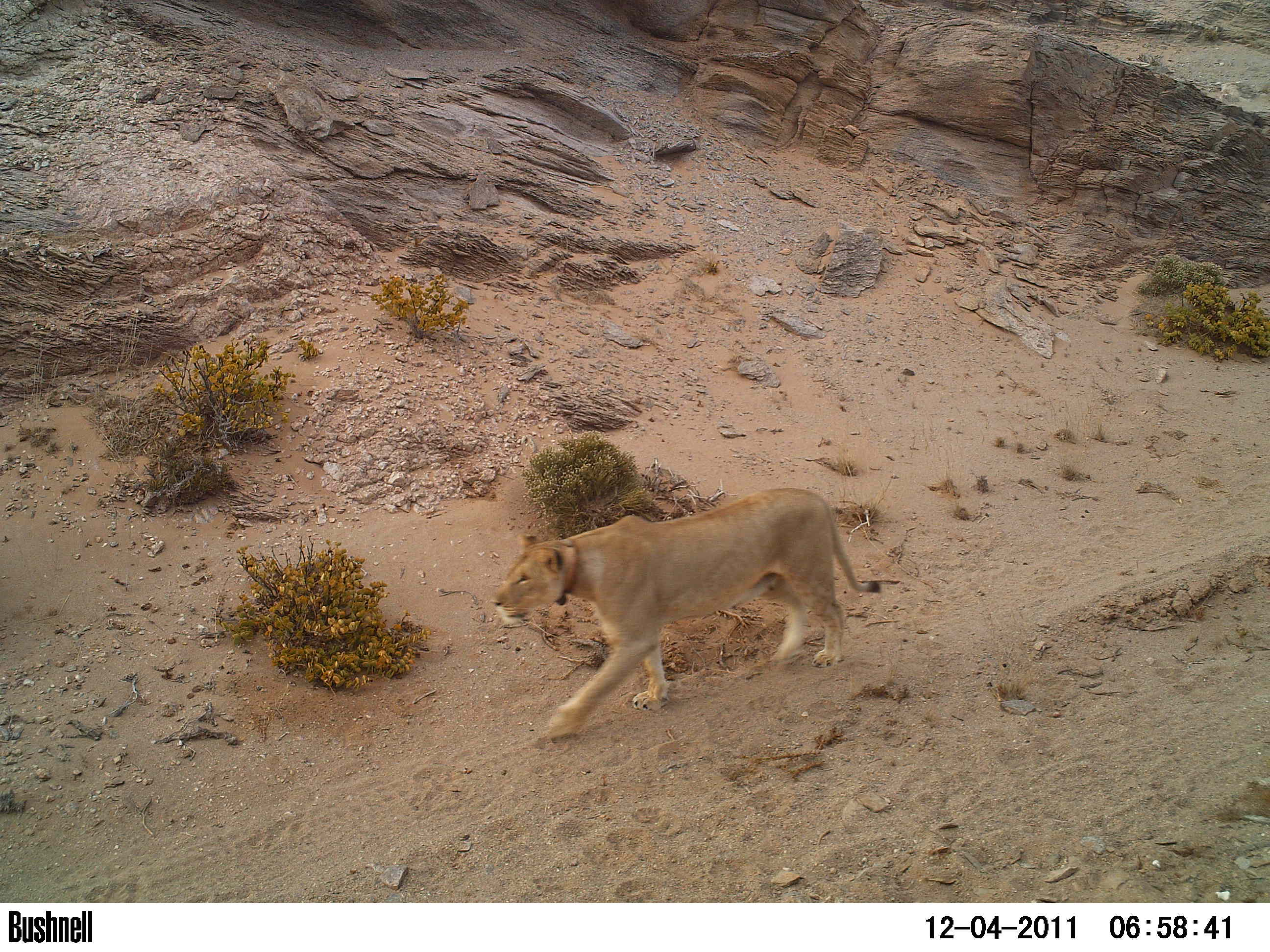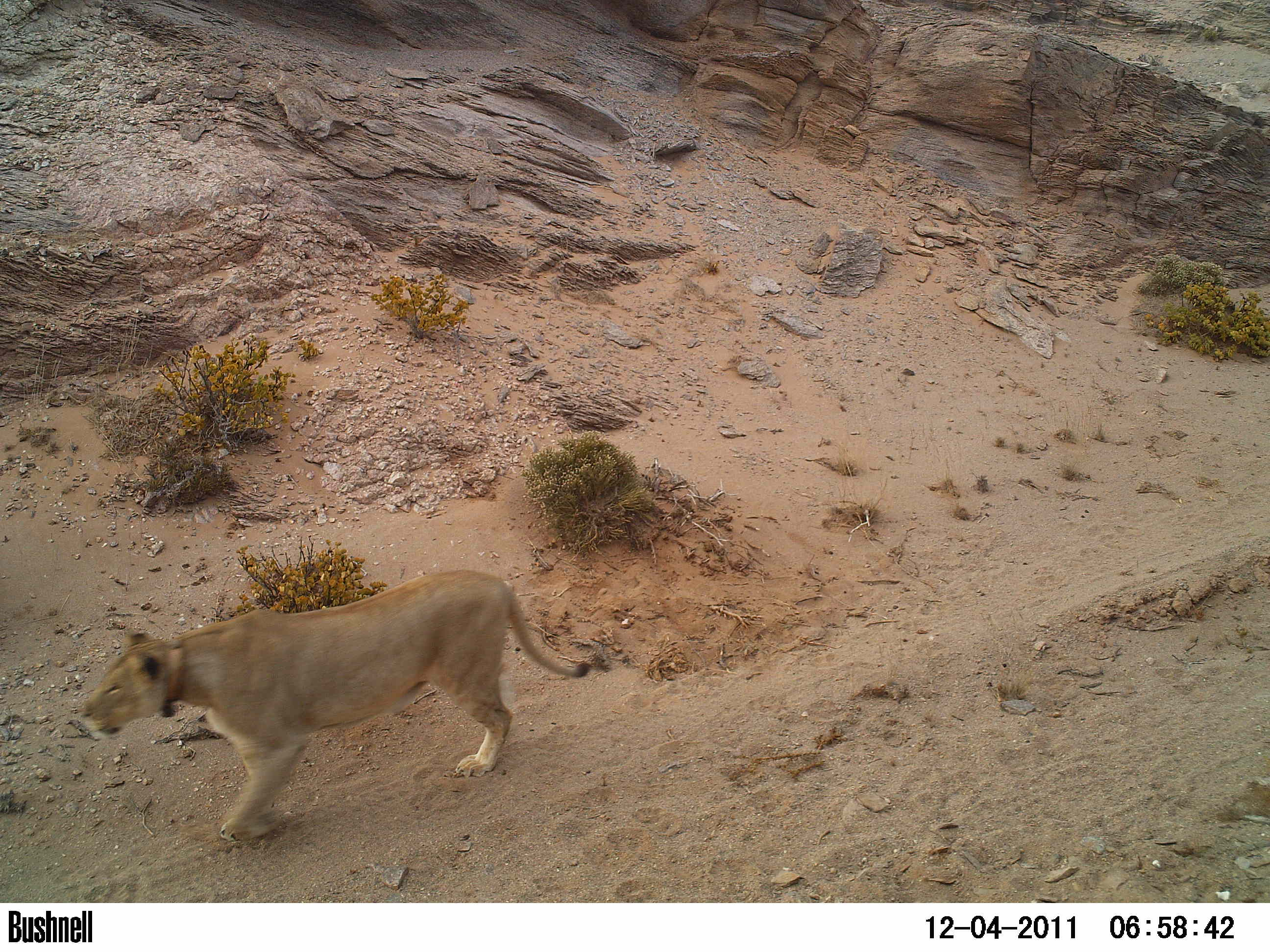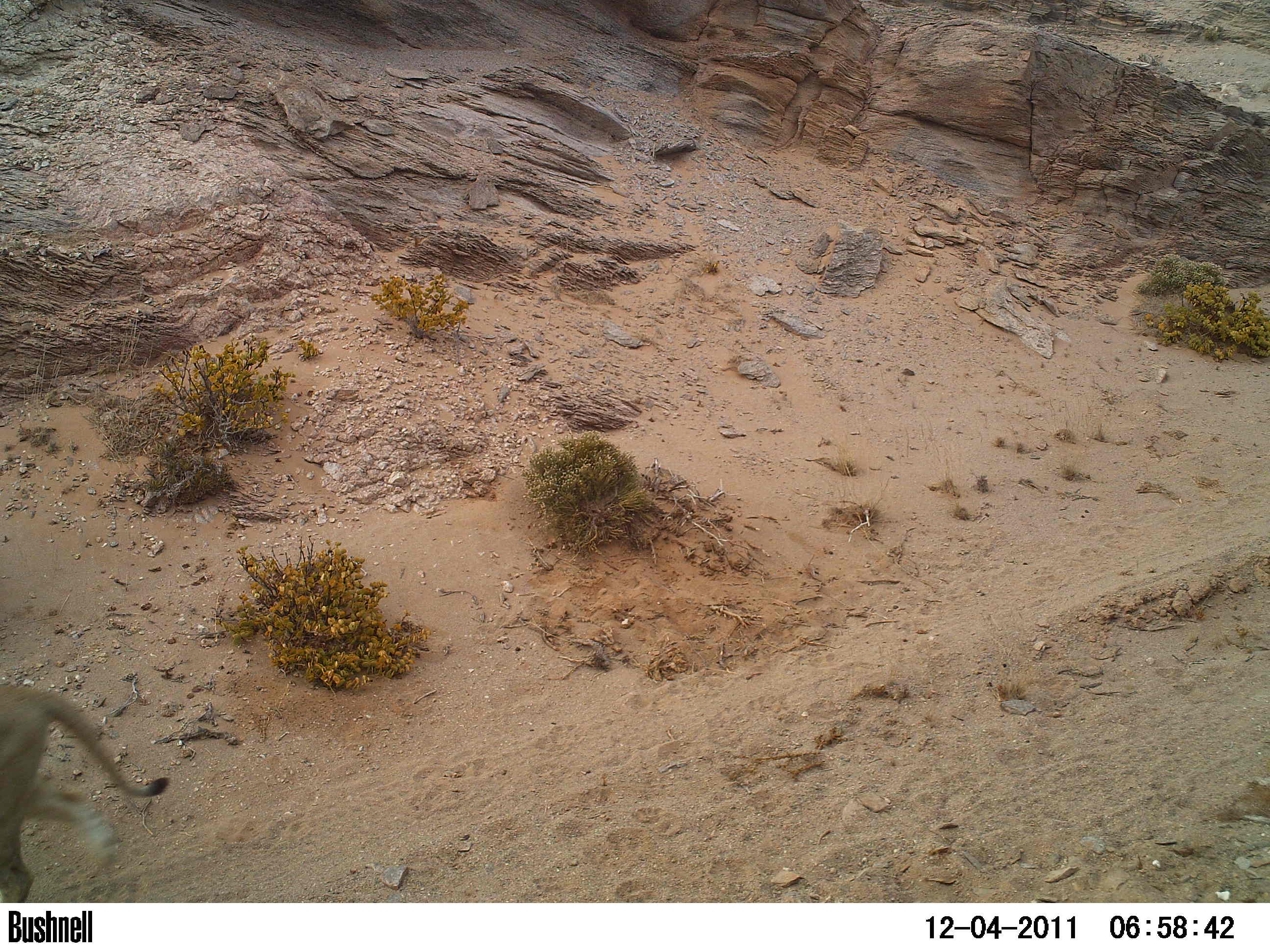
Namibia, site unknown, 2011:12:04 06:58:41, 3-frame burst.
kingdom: Animalia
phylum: Chordata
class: Mammalia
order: Carnivora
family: Felidae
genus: Panthera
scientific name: Panthera leo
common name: lion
Panthera leo (lion).